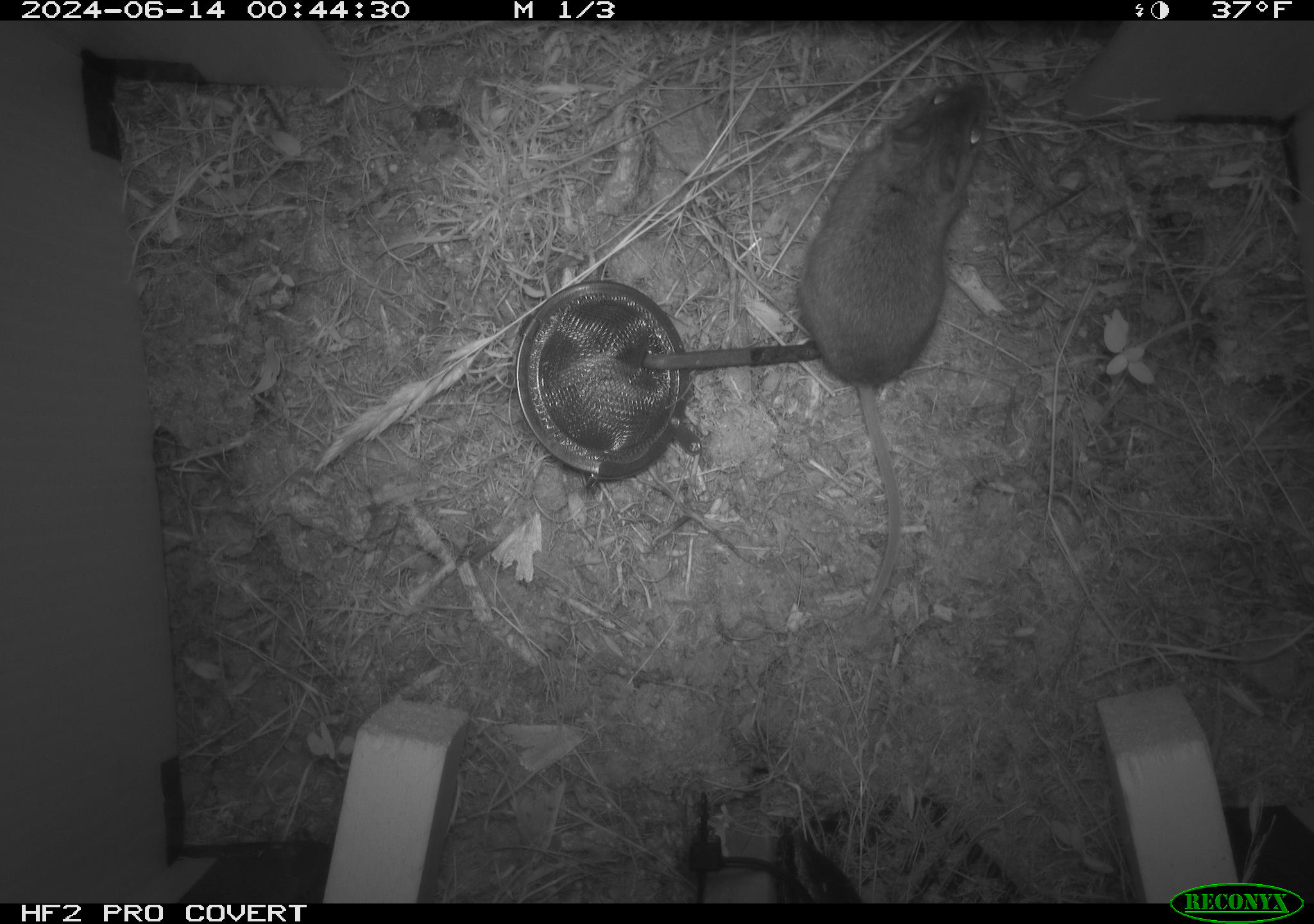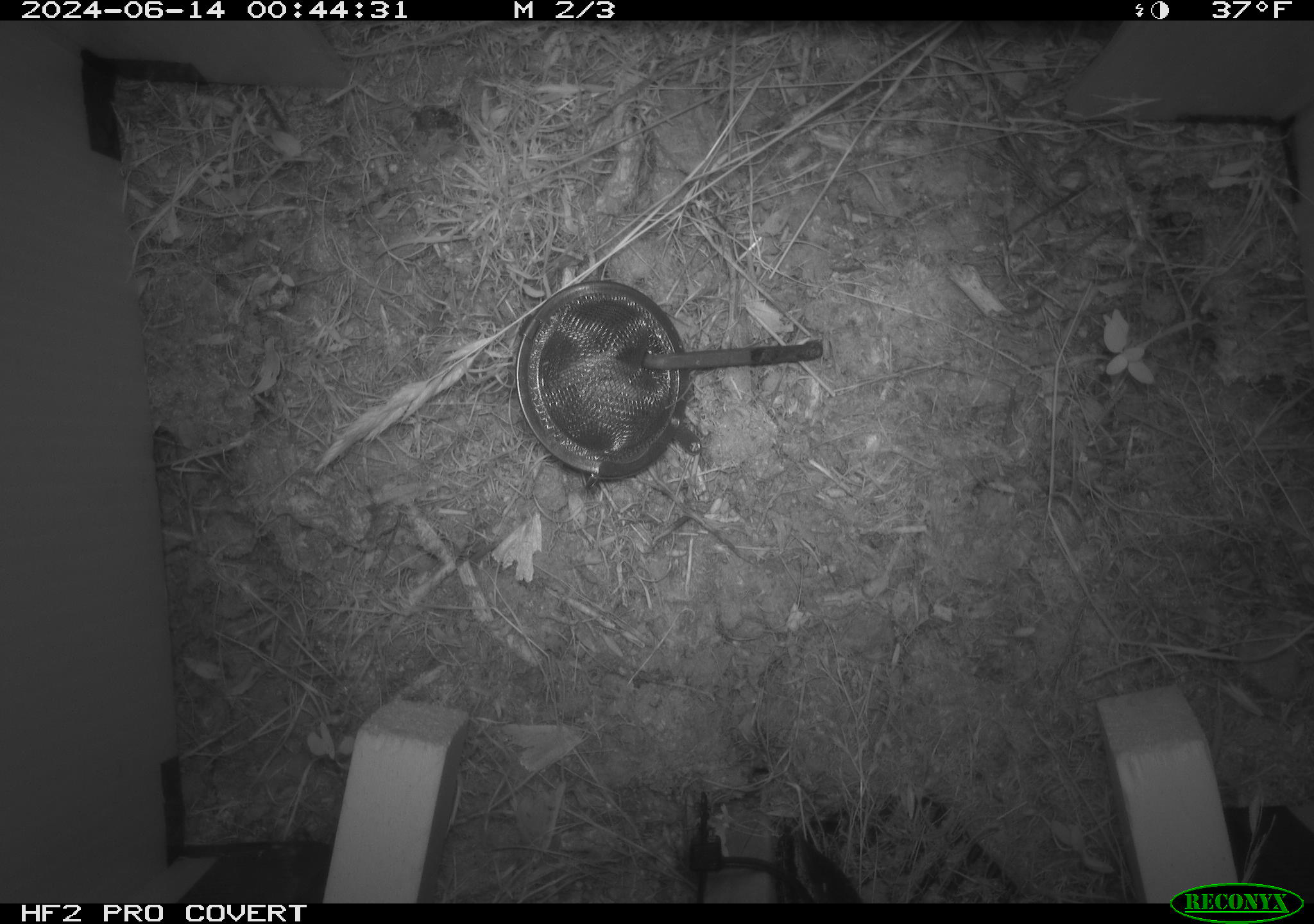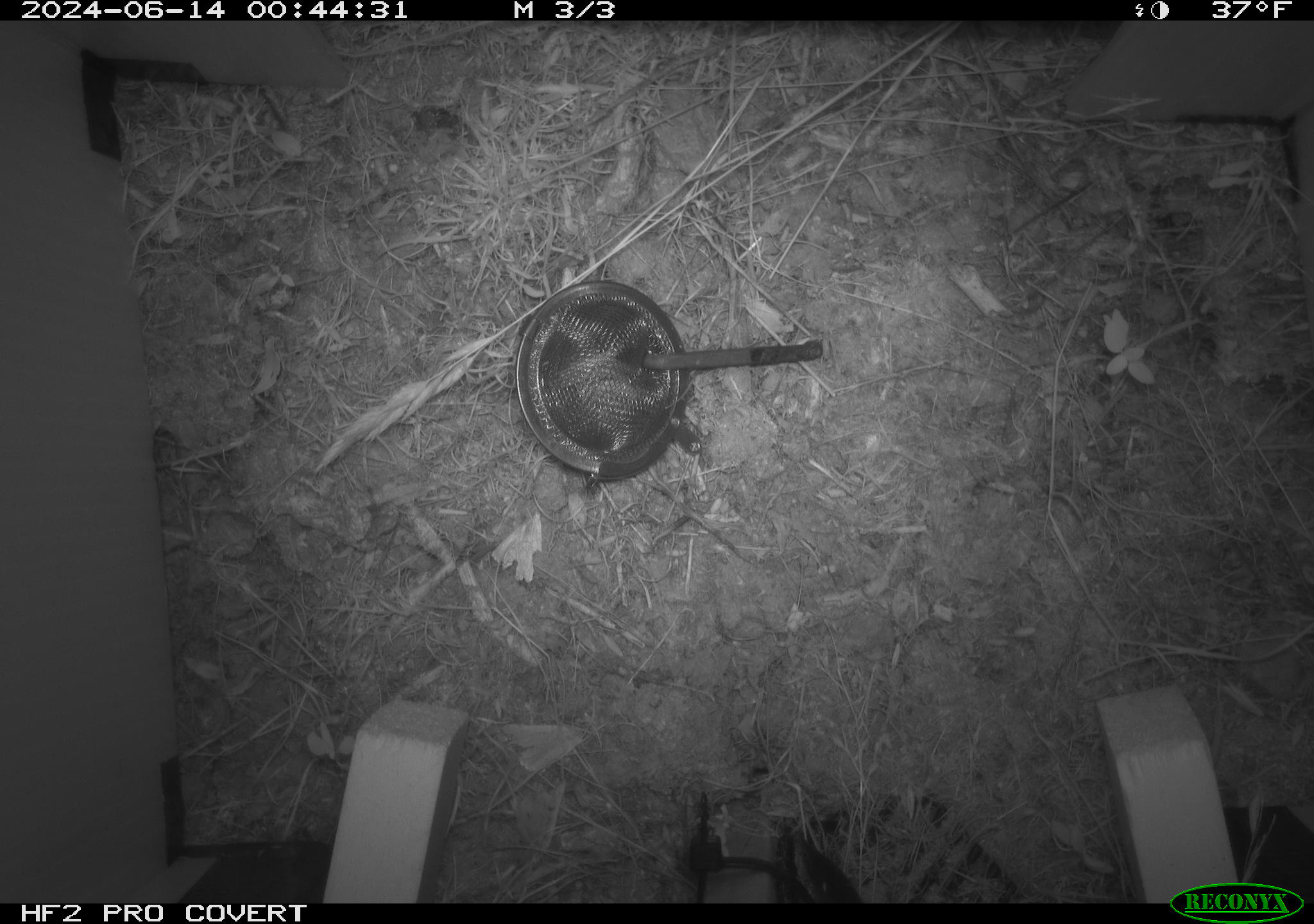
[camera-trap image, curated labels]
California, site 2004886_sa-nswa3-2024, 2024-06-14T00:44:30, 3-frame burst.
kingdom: Animalia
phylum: Chordata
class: Mammalia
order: Rodentia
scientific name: Rodentia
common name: rodent